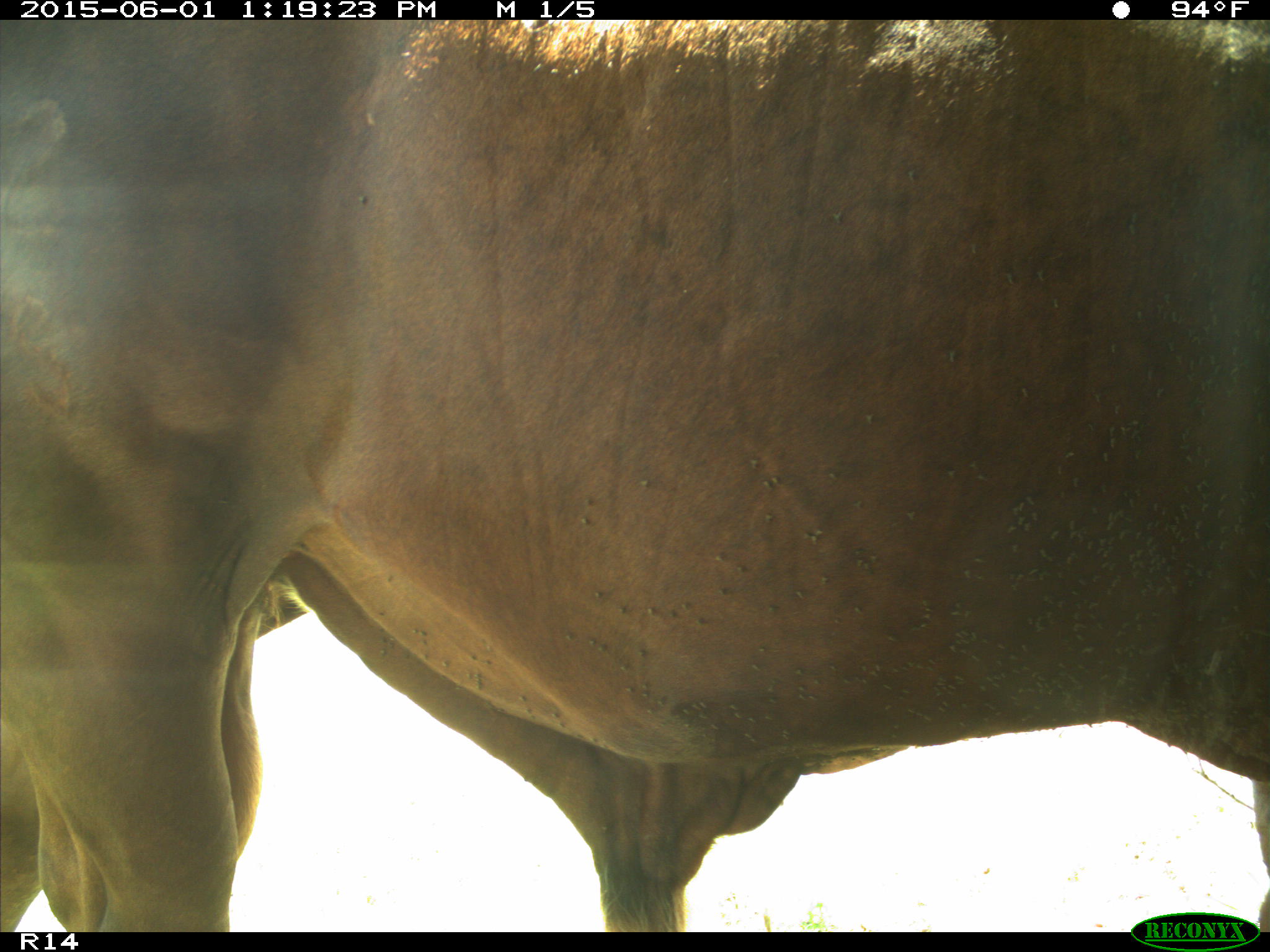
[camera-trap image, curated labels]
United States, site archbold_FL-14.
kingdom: Animalia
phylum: Chordata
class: Mammalia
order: Artiodactyla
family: Bovidae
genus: Bos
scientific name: Bos taurus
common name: domestic cow